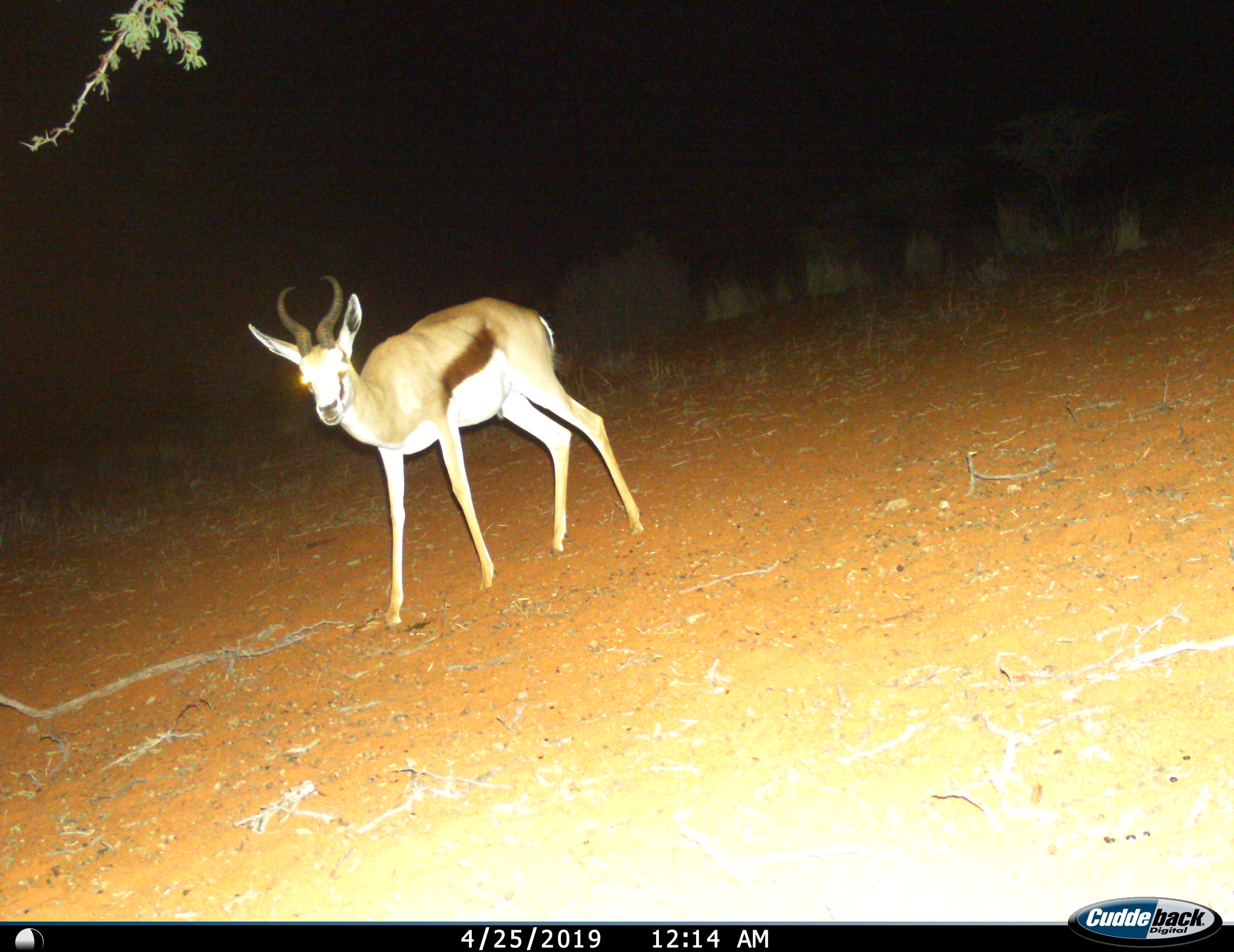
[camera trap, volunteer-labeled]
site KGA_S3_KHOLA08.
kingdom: Animalia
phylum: Chordata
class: Mammalia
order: Artiodactyla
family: Bovidae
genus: Antidorcas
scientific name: Antidorcas marsupialis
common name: springbok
Springbok (Antidorcas marsupialis), count 1. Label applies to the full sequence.